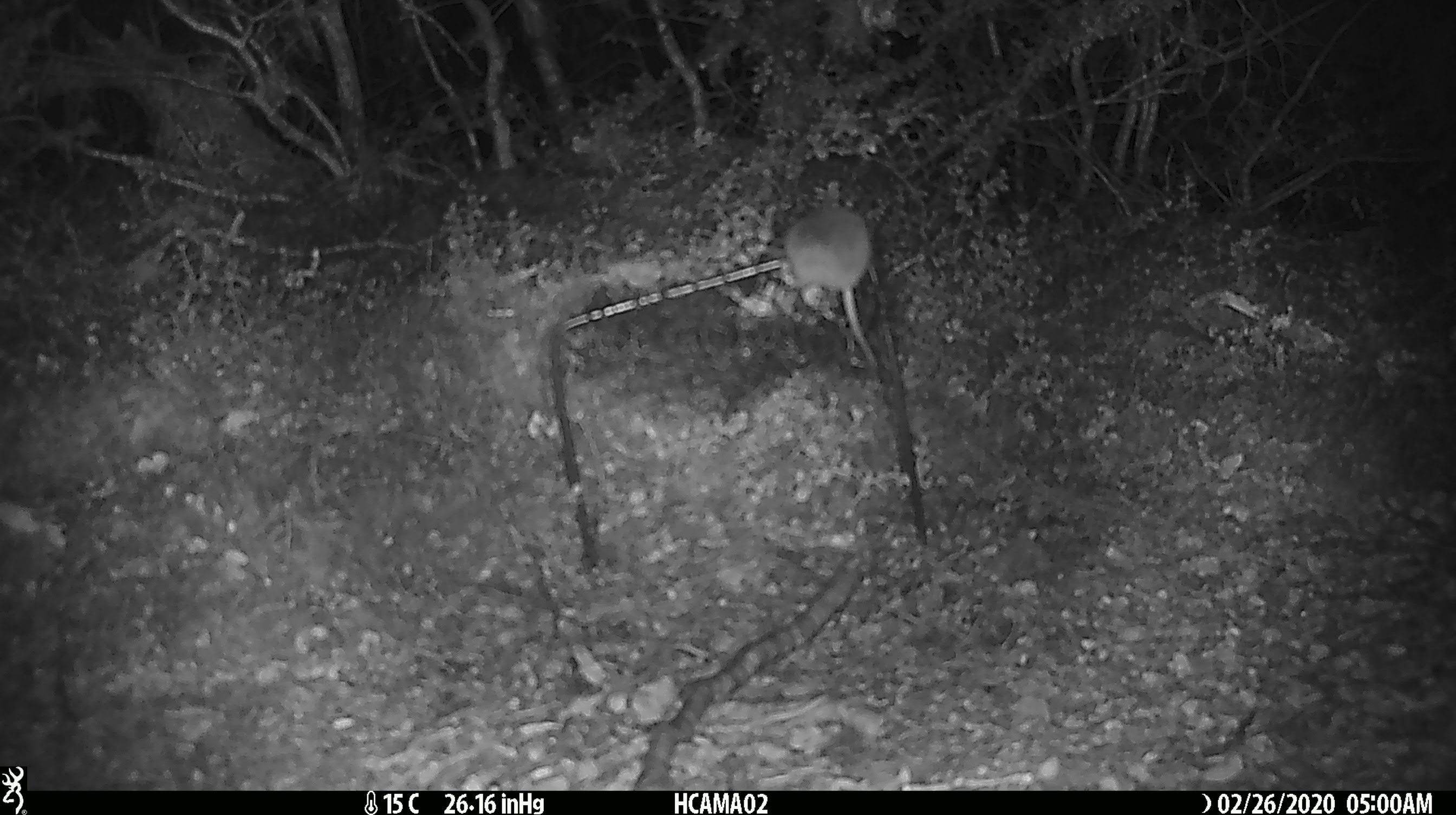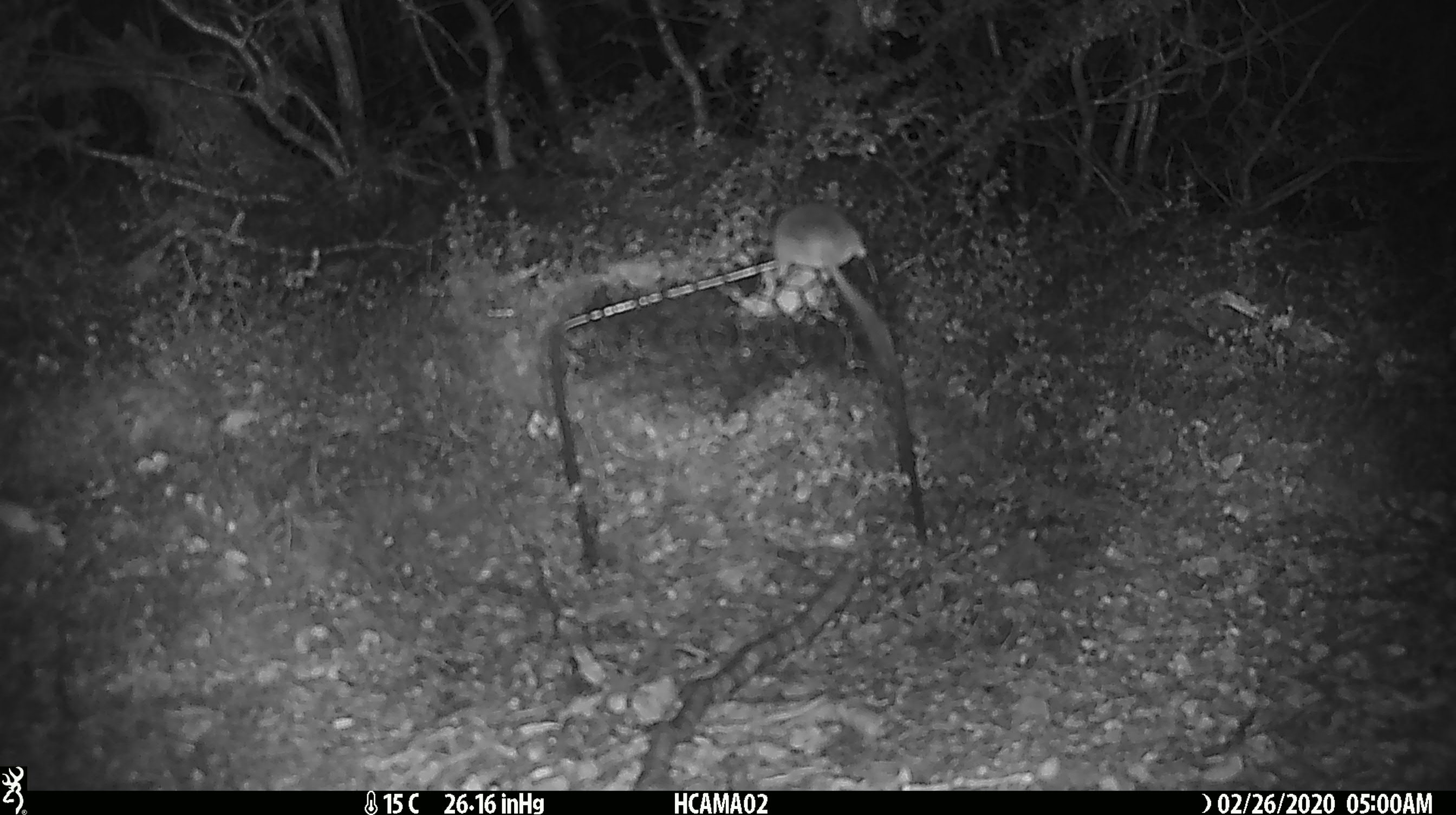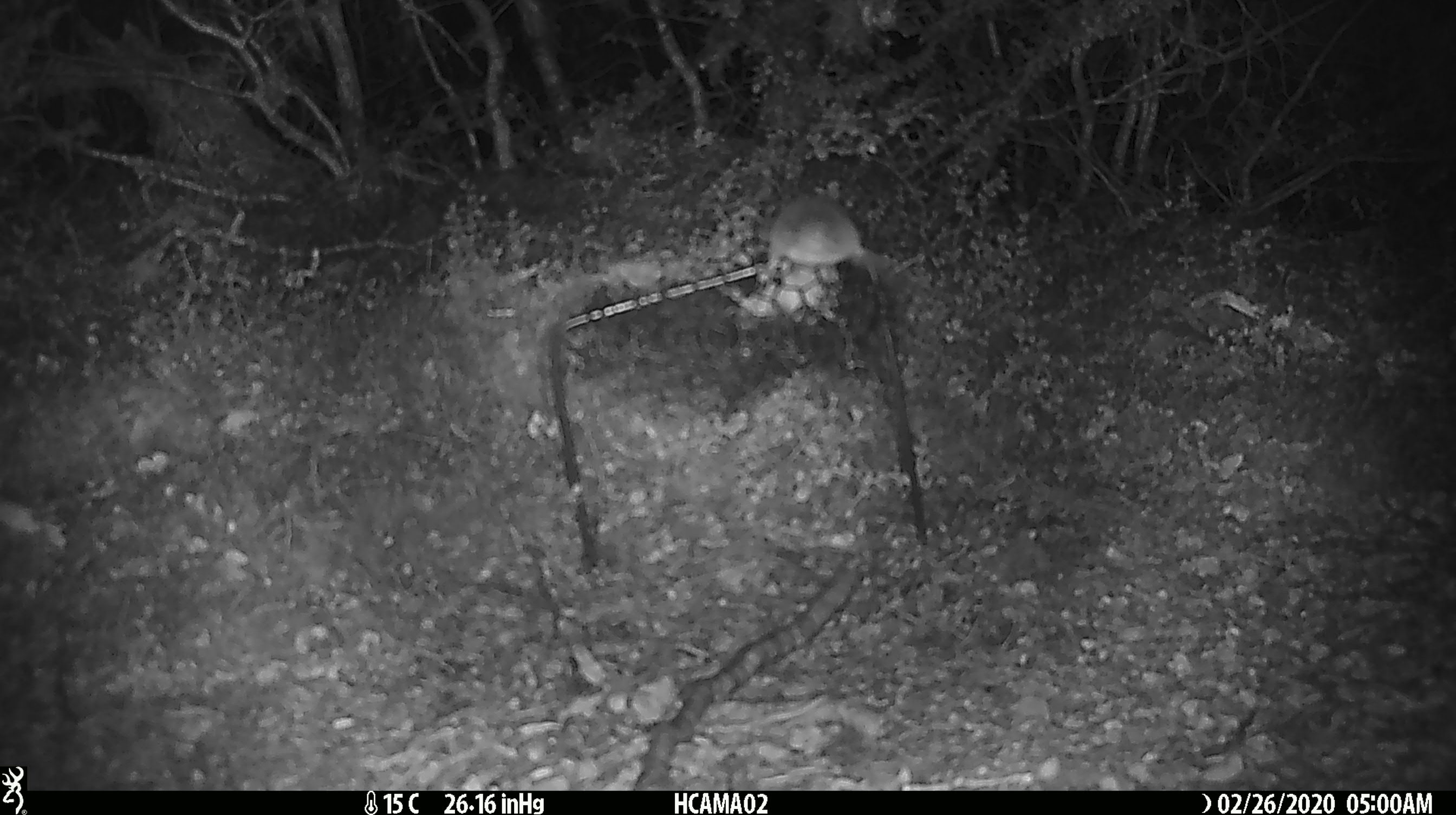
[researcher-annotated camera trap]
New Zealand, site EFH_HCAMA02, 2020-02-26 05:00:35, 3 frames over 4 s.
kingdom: Animalia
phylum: Chordata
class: Mammalia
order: Rodentia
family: Muridae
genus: Mus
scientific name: Mus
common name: mouse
Mouse (Mus).